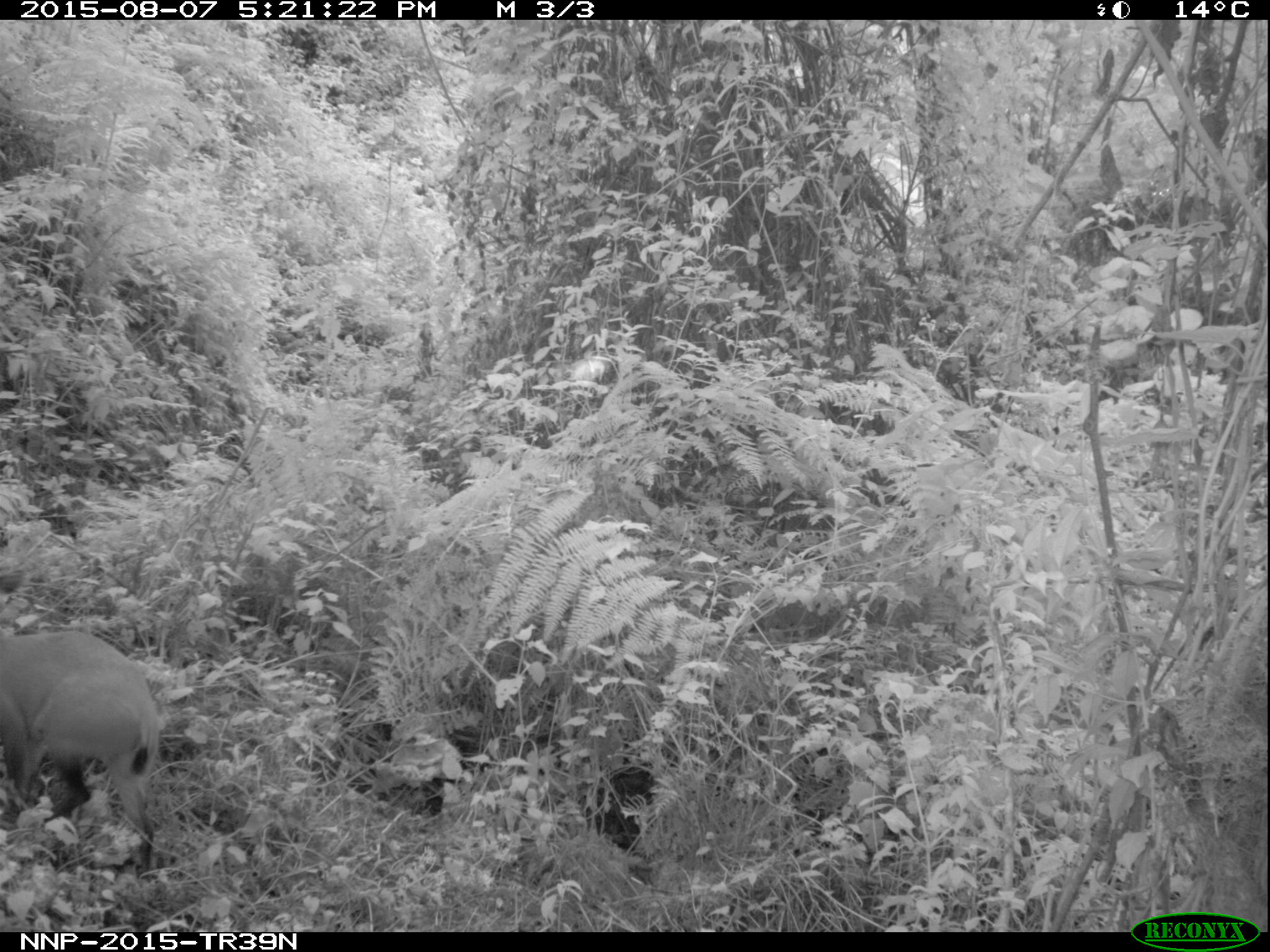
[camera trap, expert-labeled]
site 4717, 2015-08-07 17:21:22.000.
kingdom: Animalia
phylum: Chordata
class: Mammalia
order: Artiodactyla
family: Bovidae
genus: Cephalophus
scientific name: Cephalophus nigrifrons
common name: black-fronted duiker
Cephalophus nigrifrons (black-fronted duiker), count 1.